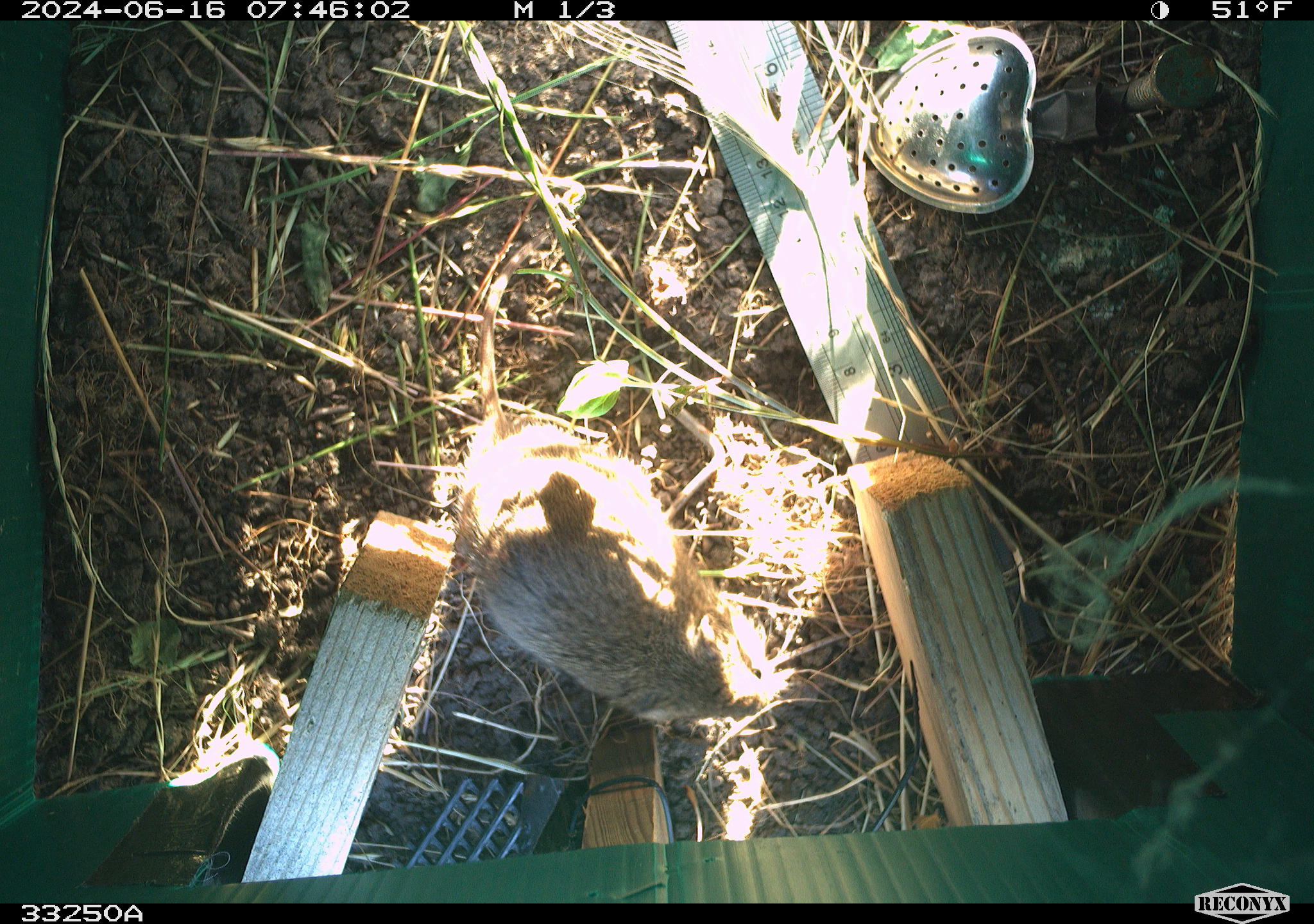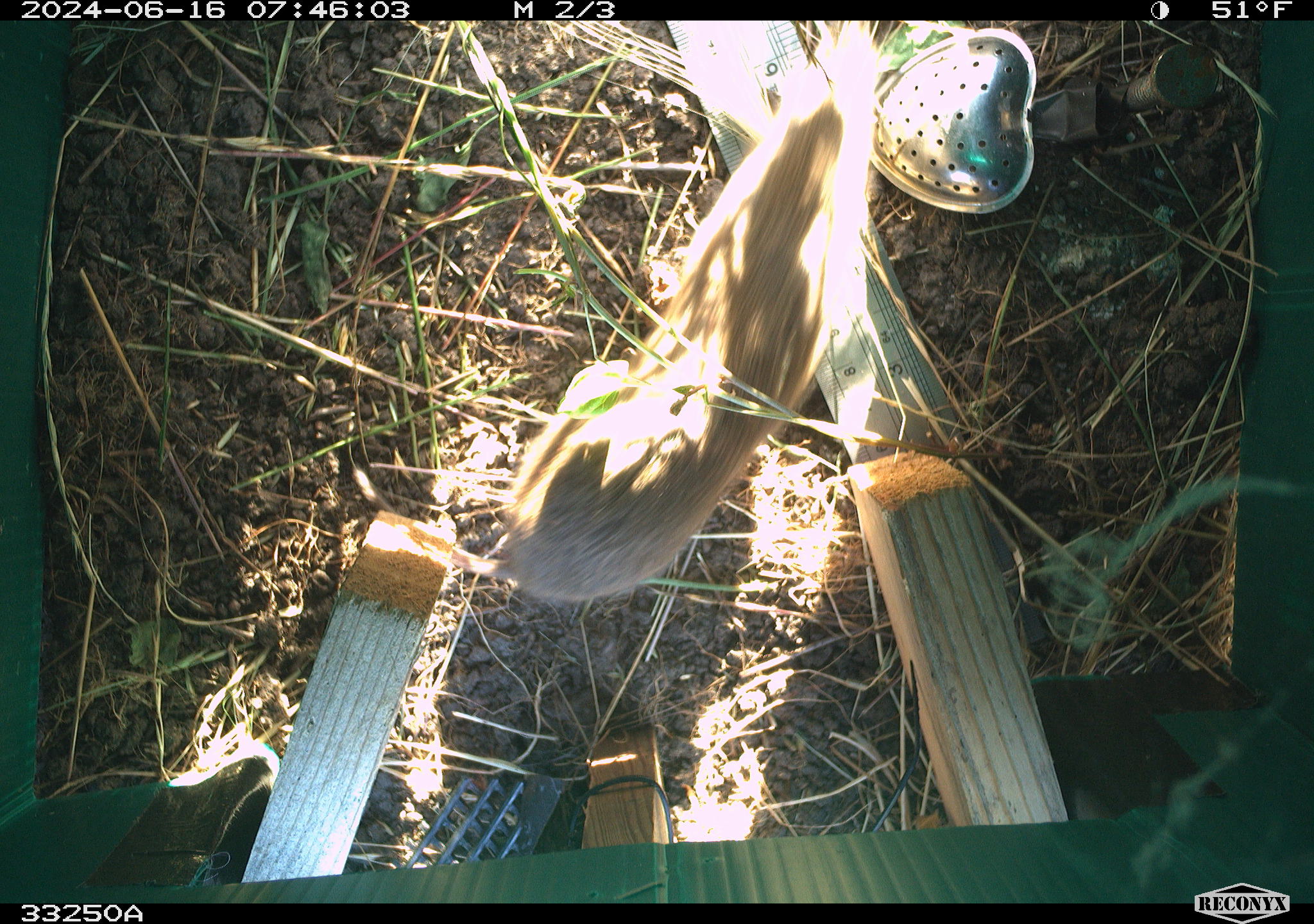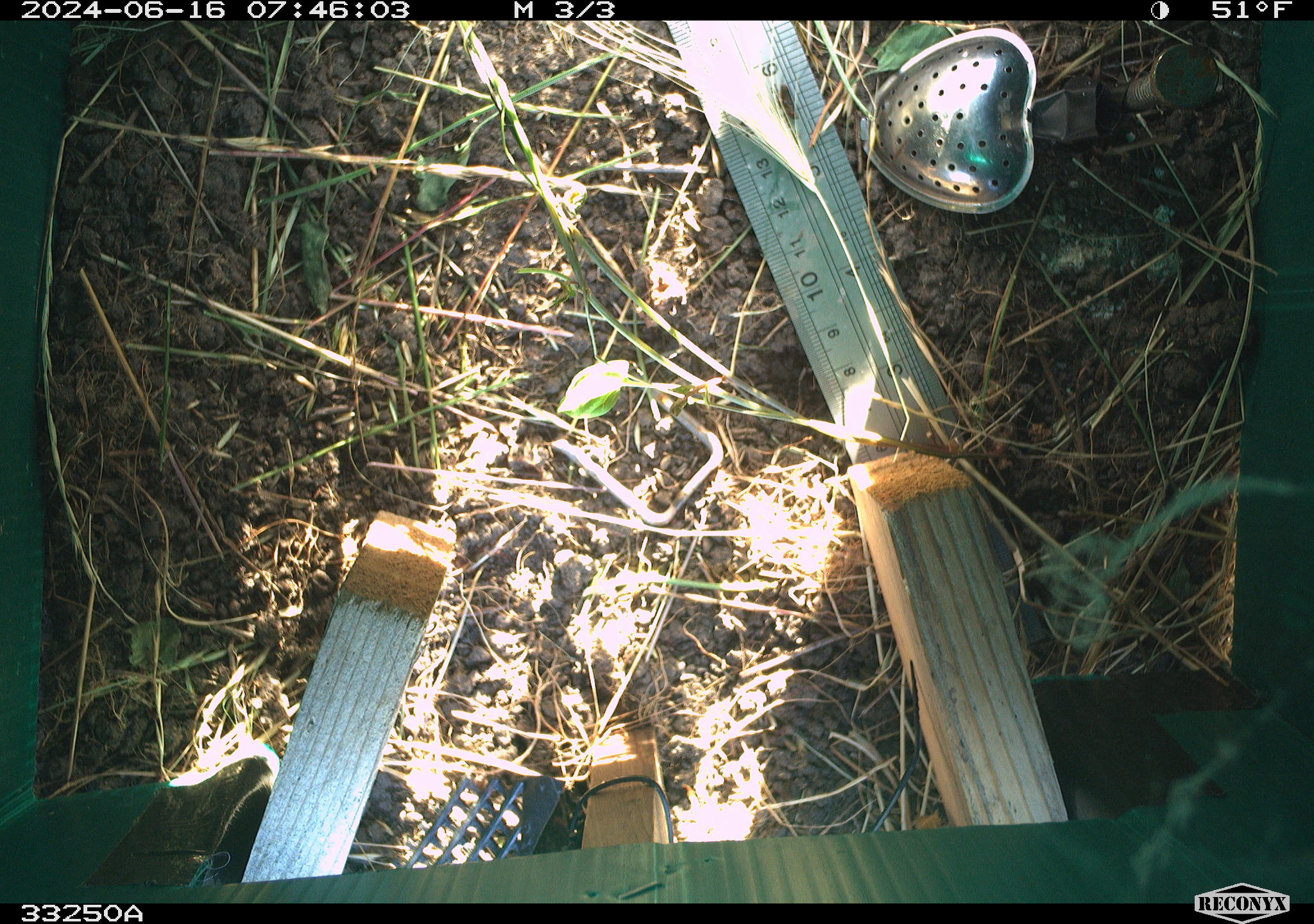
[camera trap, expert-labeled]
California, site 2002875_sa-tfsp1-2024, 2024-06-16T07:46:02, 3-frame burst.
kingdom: Animalia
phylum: Chordata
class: Mammalia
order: Rodentia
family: Cricetidae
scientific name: Arvicolinae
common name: voles, lemmings, and muskrats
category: arvicolinae subfamily